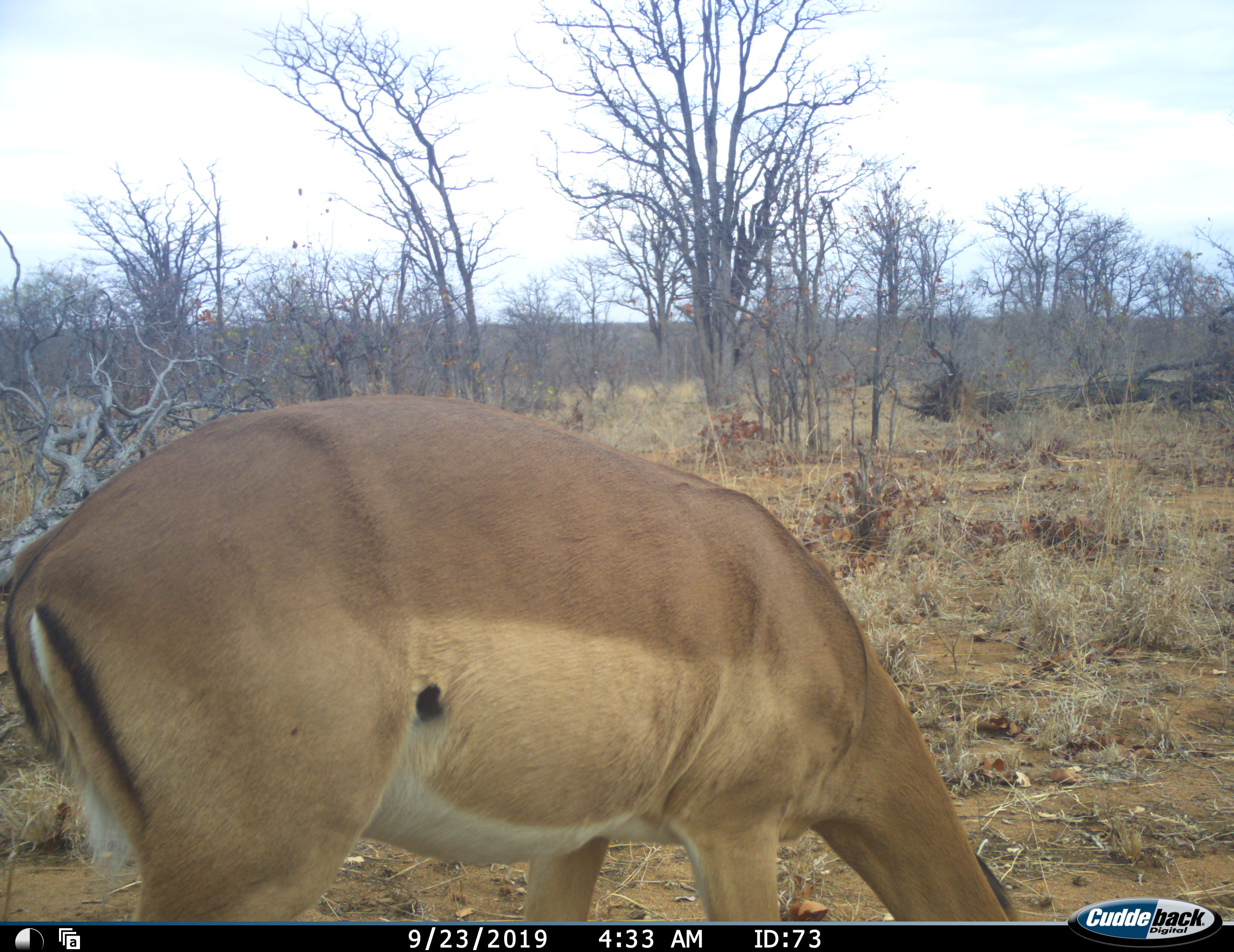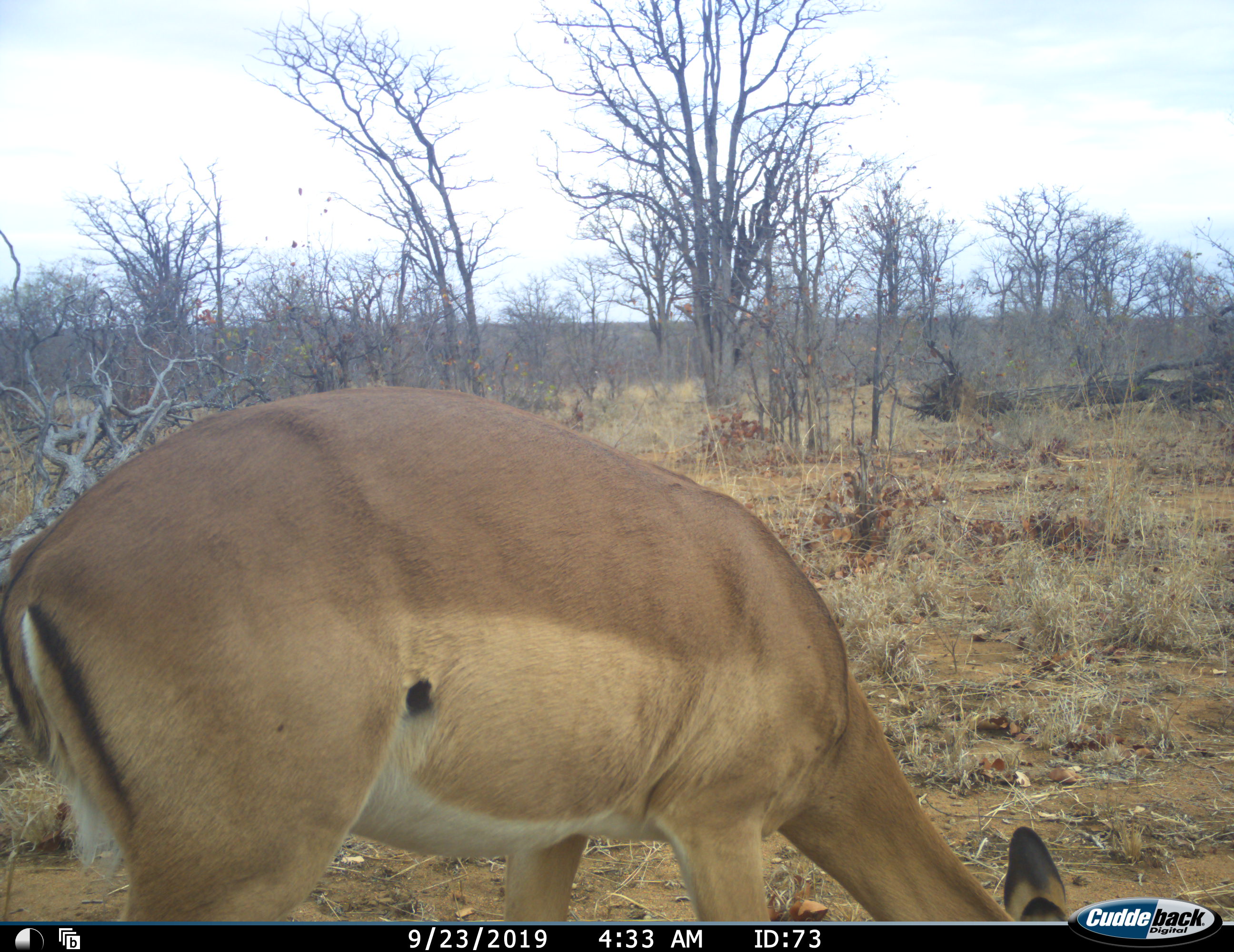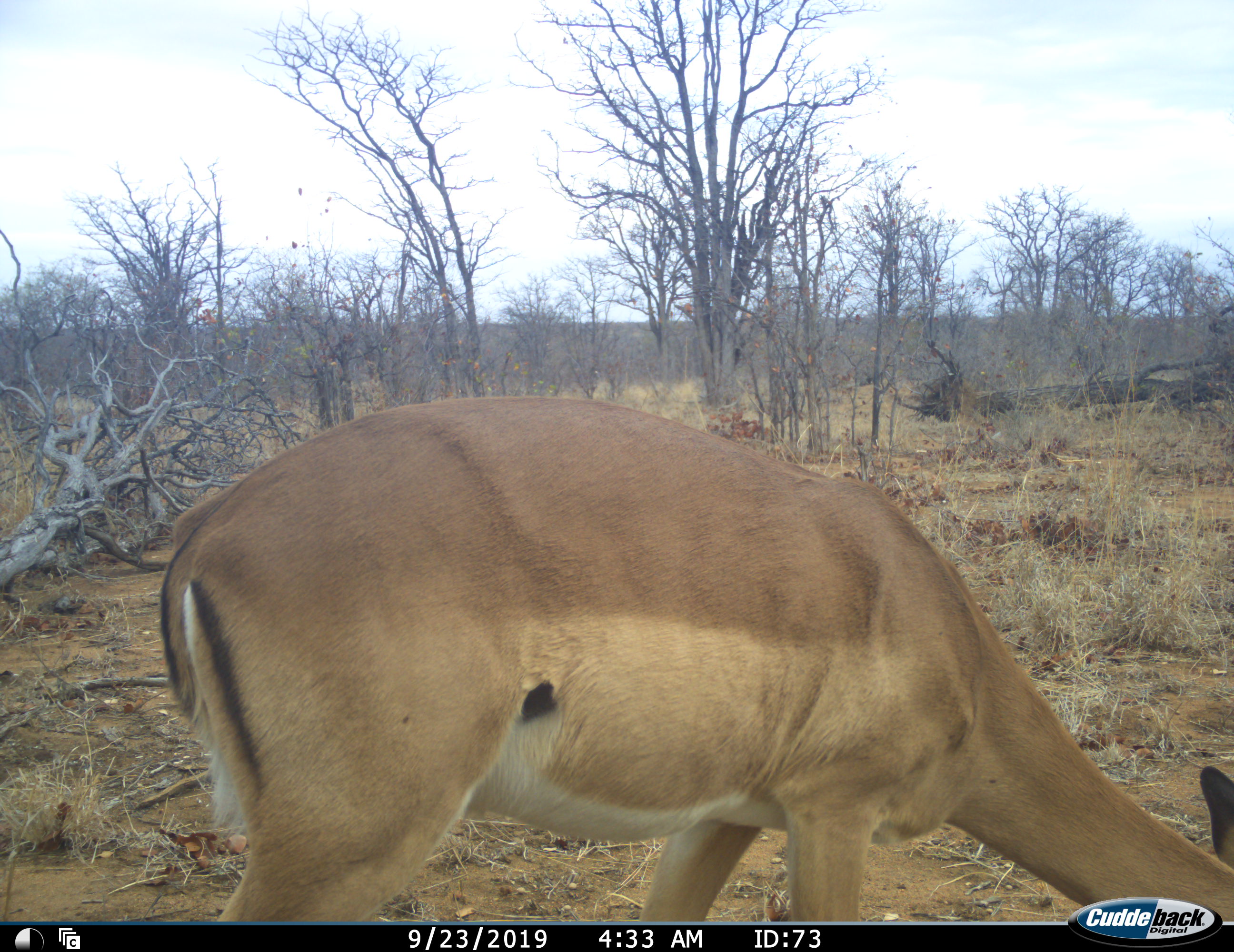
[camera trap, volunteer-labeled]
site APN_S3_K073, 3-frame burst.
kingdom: Animalia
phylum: Chordata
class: Mammalia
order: Artiodactyla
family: Bovidae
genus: Aepyceros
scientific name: Aepyceros melampus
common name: impala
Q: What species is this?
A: Impala (Aepyceros melampus).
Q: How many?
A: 1.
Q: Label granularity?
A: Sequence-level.